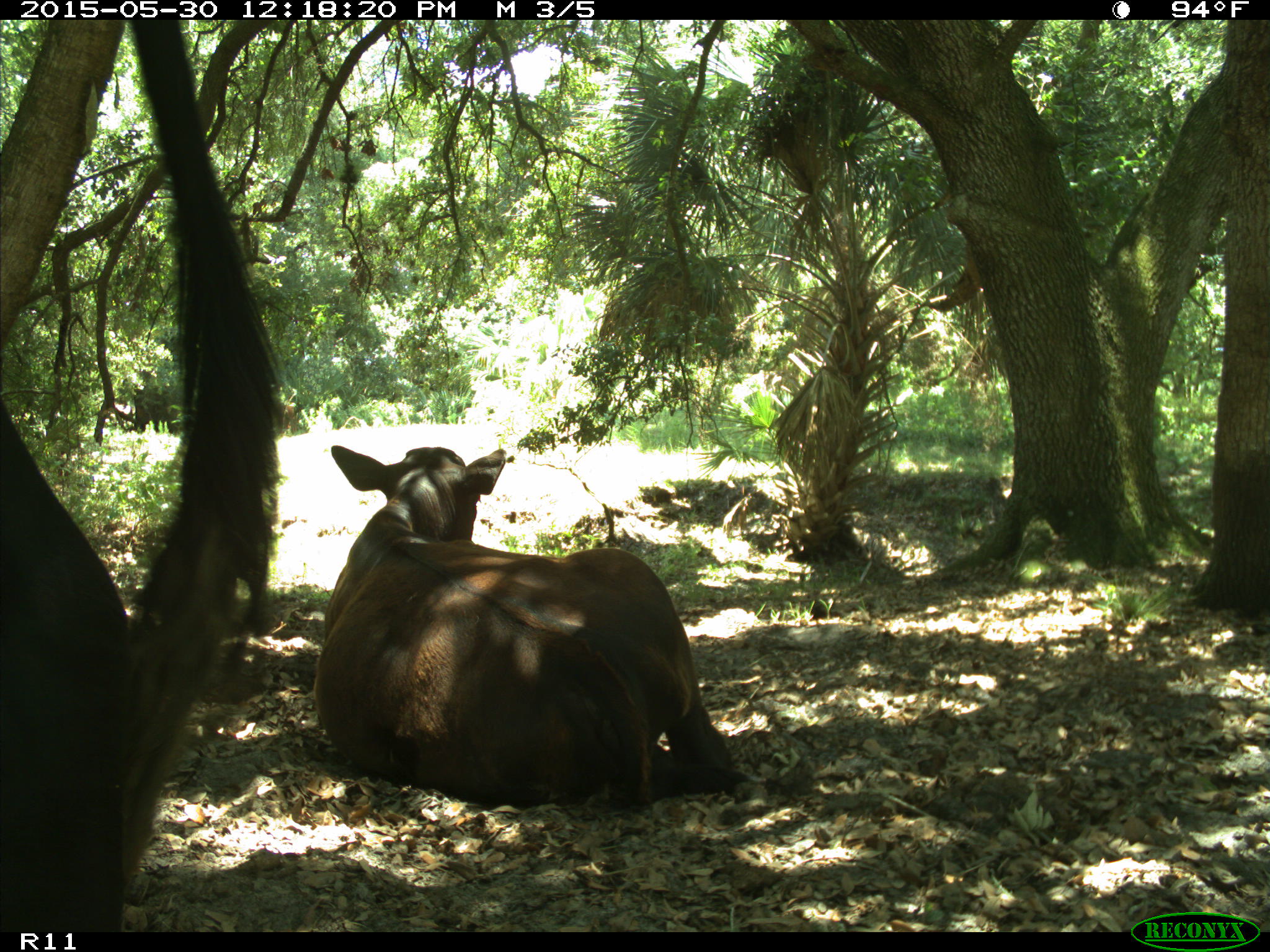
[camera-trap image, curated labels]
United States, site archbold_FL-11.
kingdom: Animalia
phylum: Chordata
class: Mammalia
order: Artiodactyla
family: Bovidae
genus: Bos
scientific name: Bos taurus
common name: domestic cow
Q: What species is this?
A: Bos taurus (domestic cow).